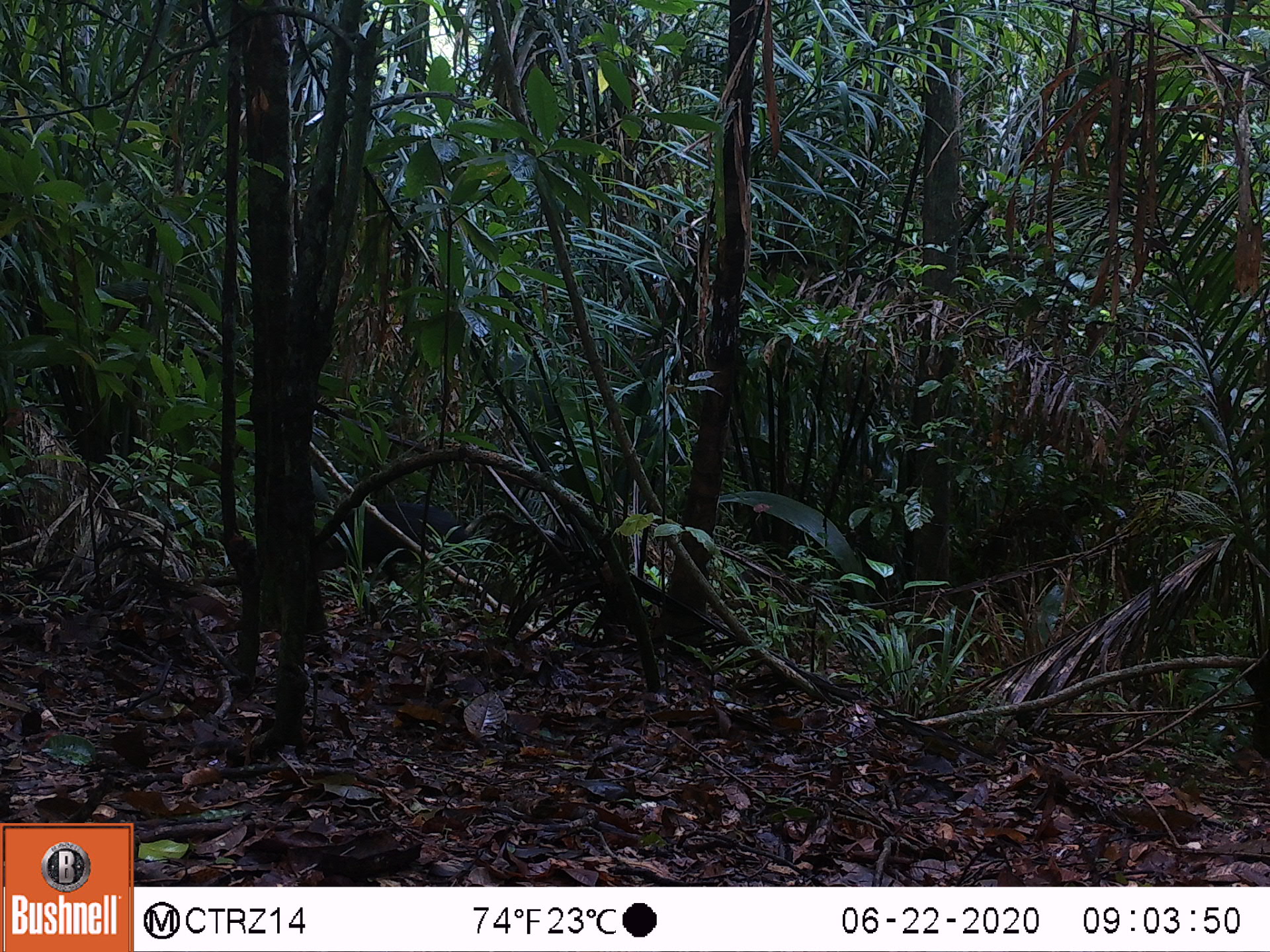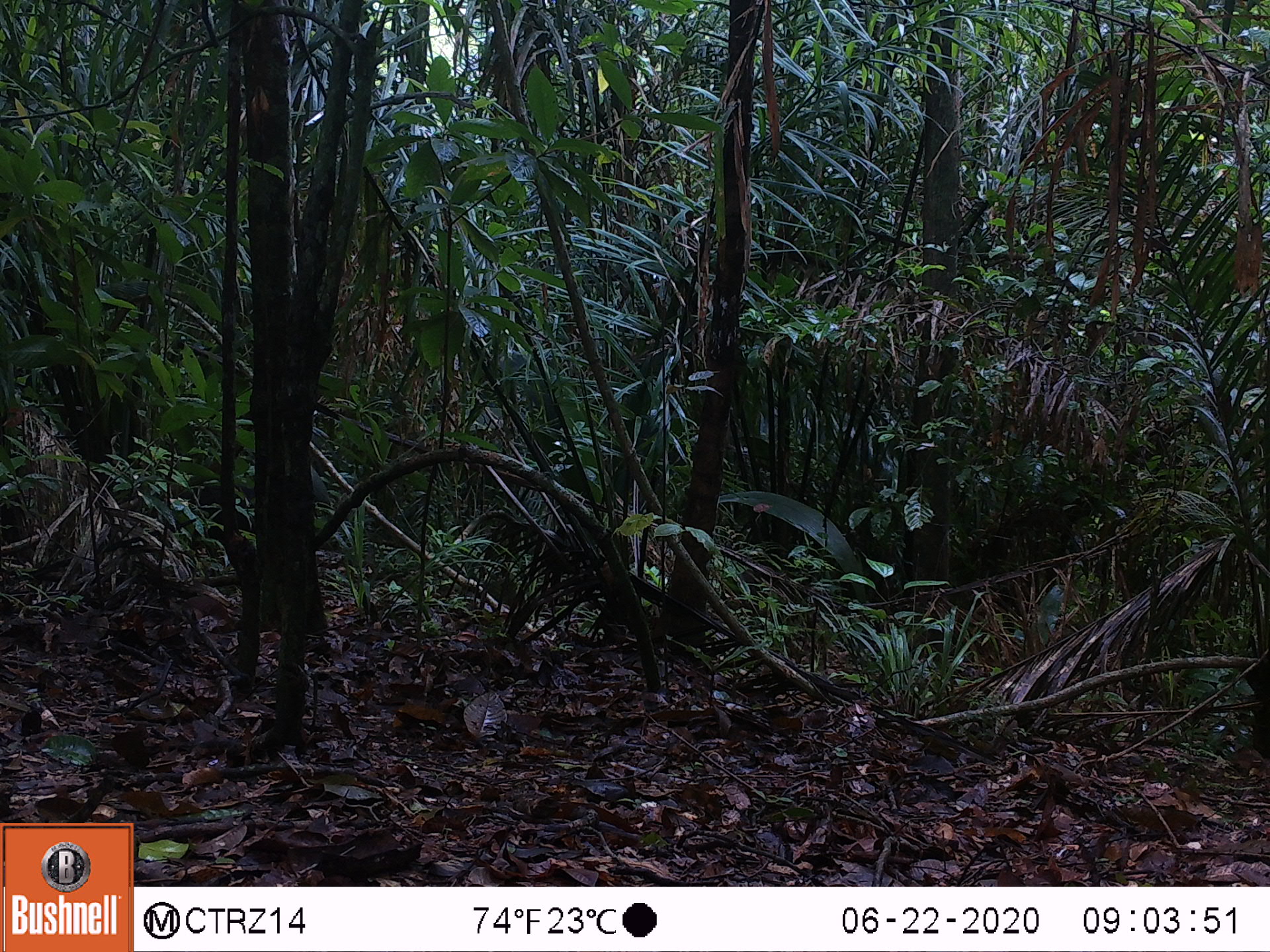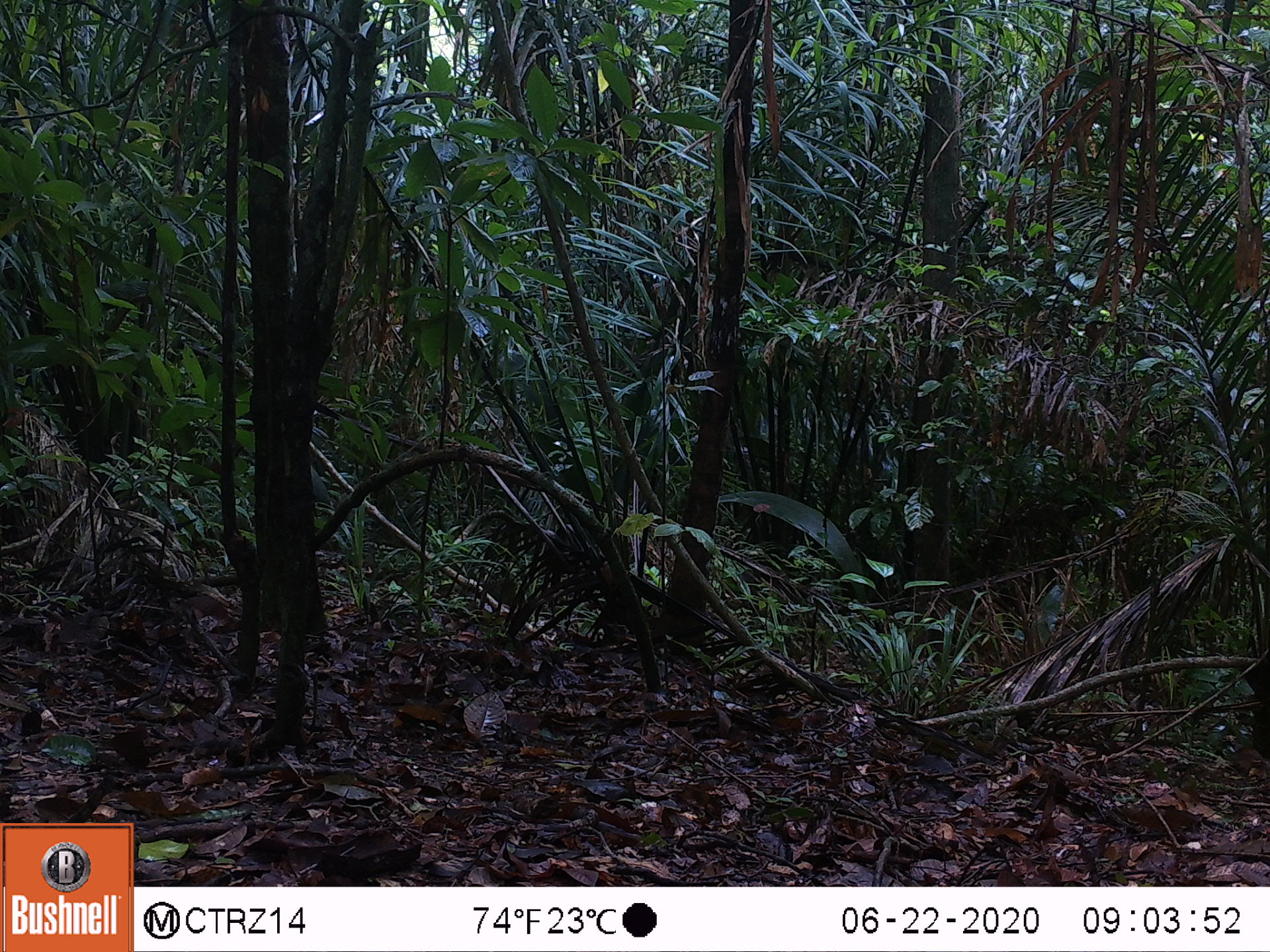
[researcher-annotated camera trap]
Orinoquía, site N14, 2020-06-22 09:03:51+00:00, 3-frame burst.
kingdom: Animalia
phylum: Chordata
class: Mammalia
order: Rodentia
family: Dasyproctidae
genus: Dasyprocta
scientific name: Dasyprocta fuliginosa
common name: black agouti